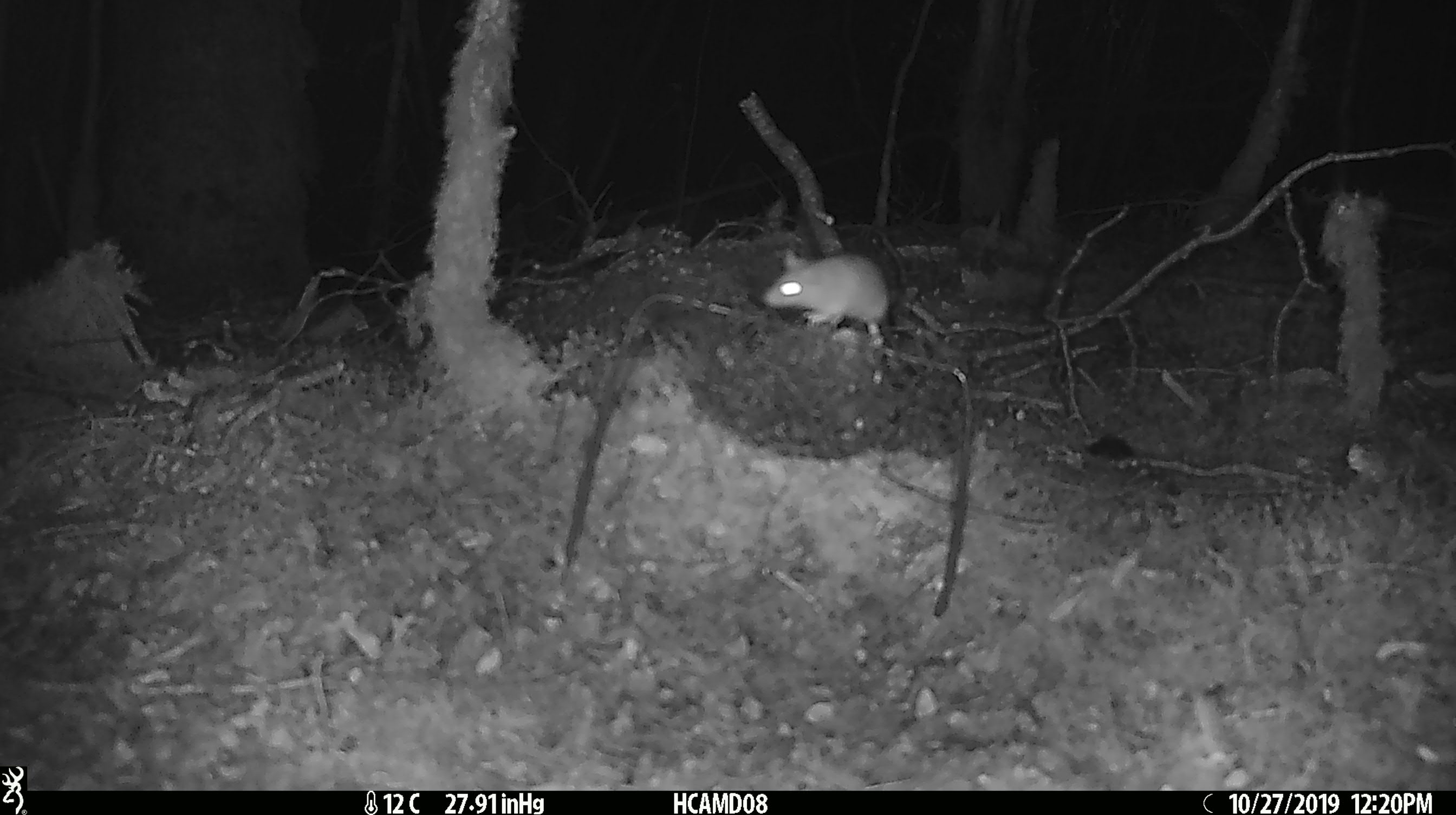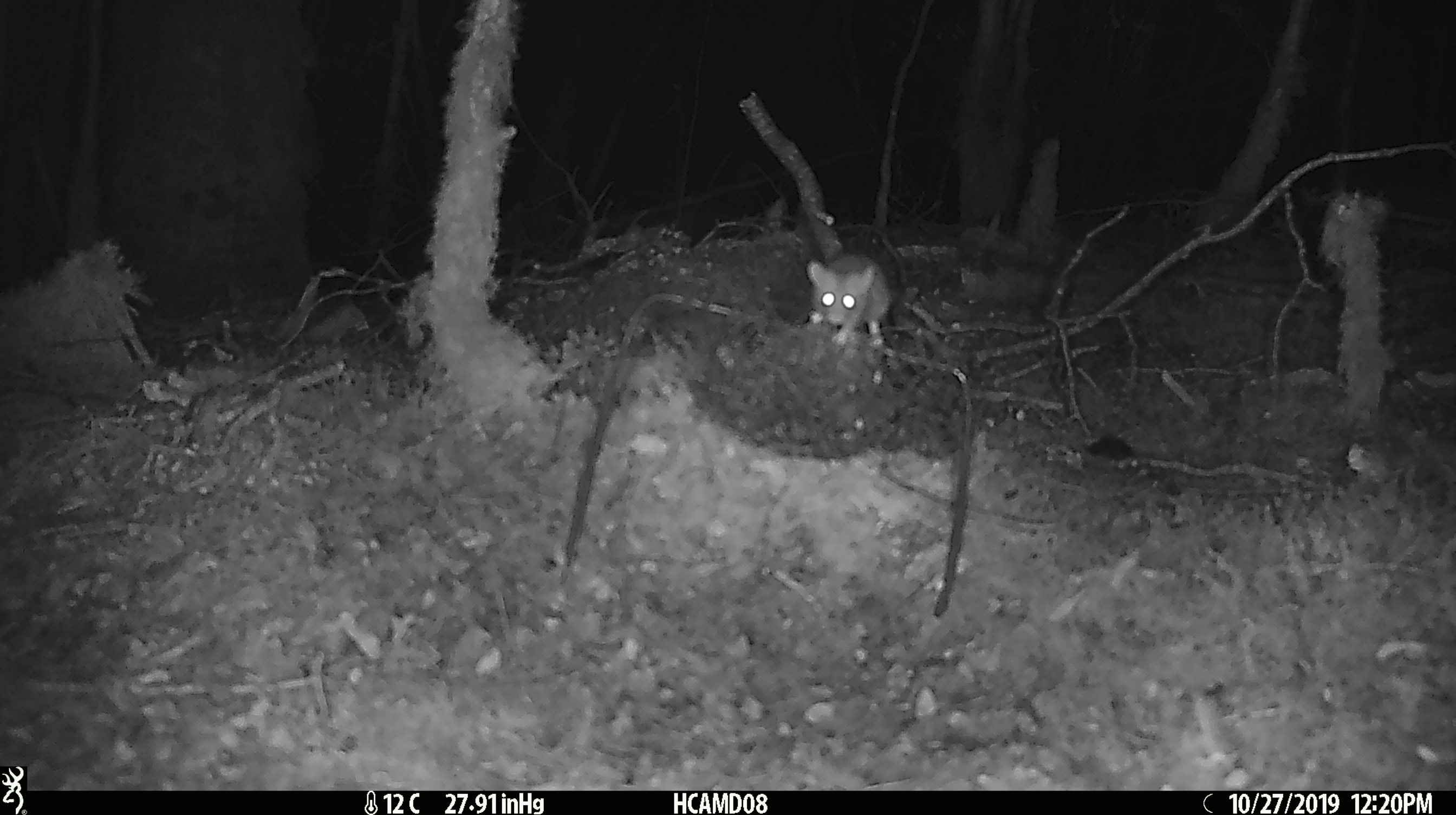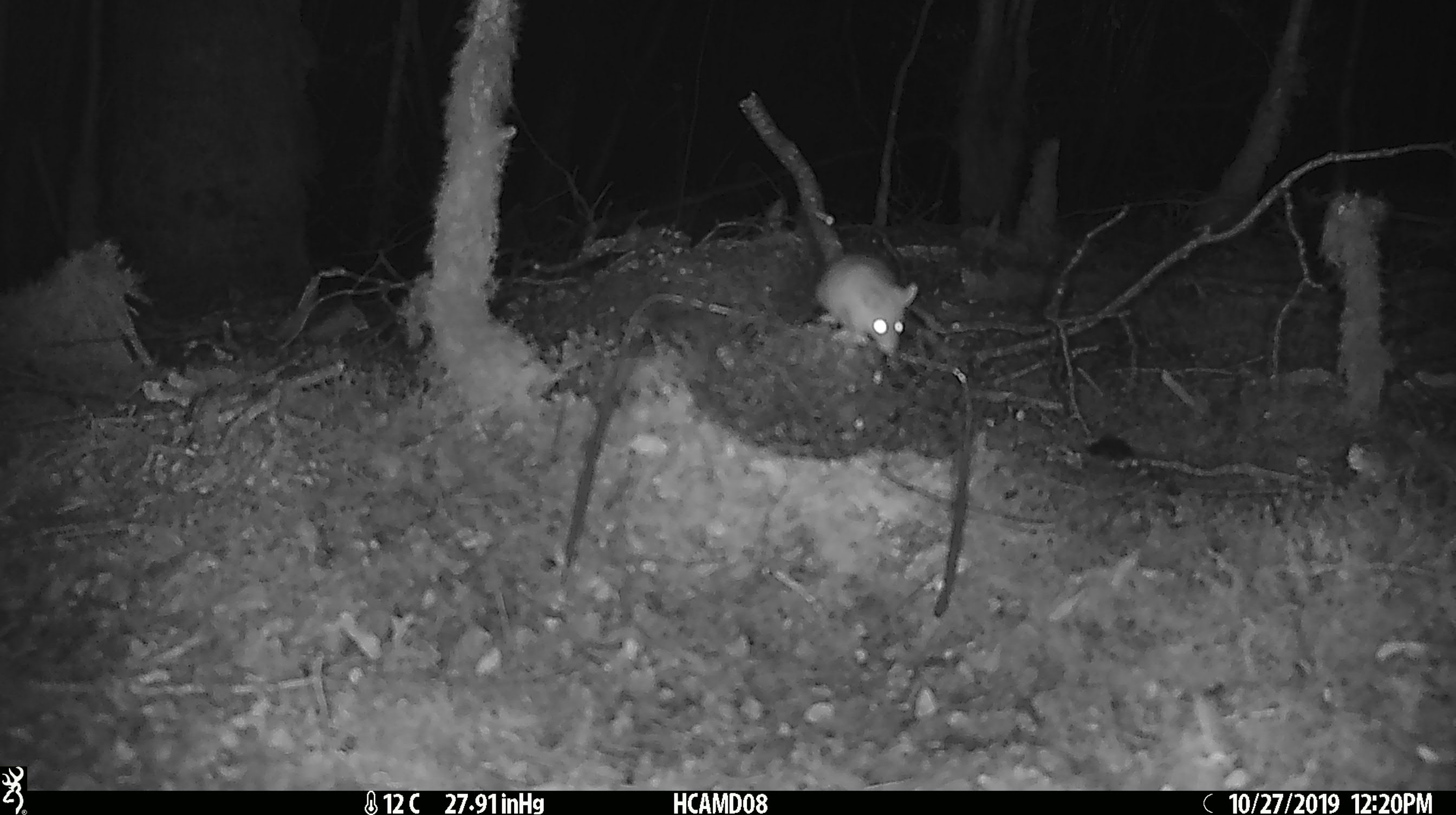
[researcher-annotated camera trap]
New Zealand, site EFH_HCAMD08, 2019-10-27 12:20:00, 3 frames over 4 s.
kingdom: Animalia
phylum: Chordata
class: Mammalia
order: Rodentia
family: Muridae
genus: Mus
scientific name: Mus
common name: mouse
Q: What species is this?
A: Mouse (Mus).